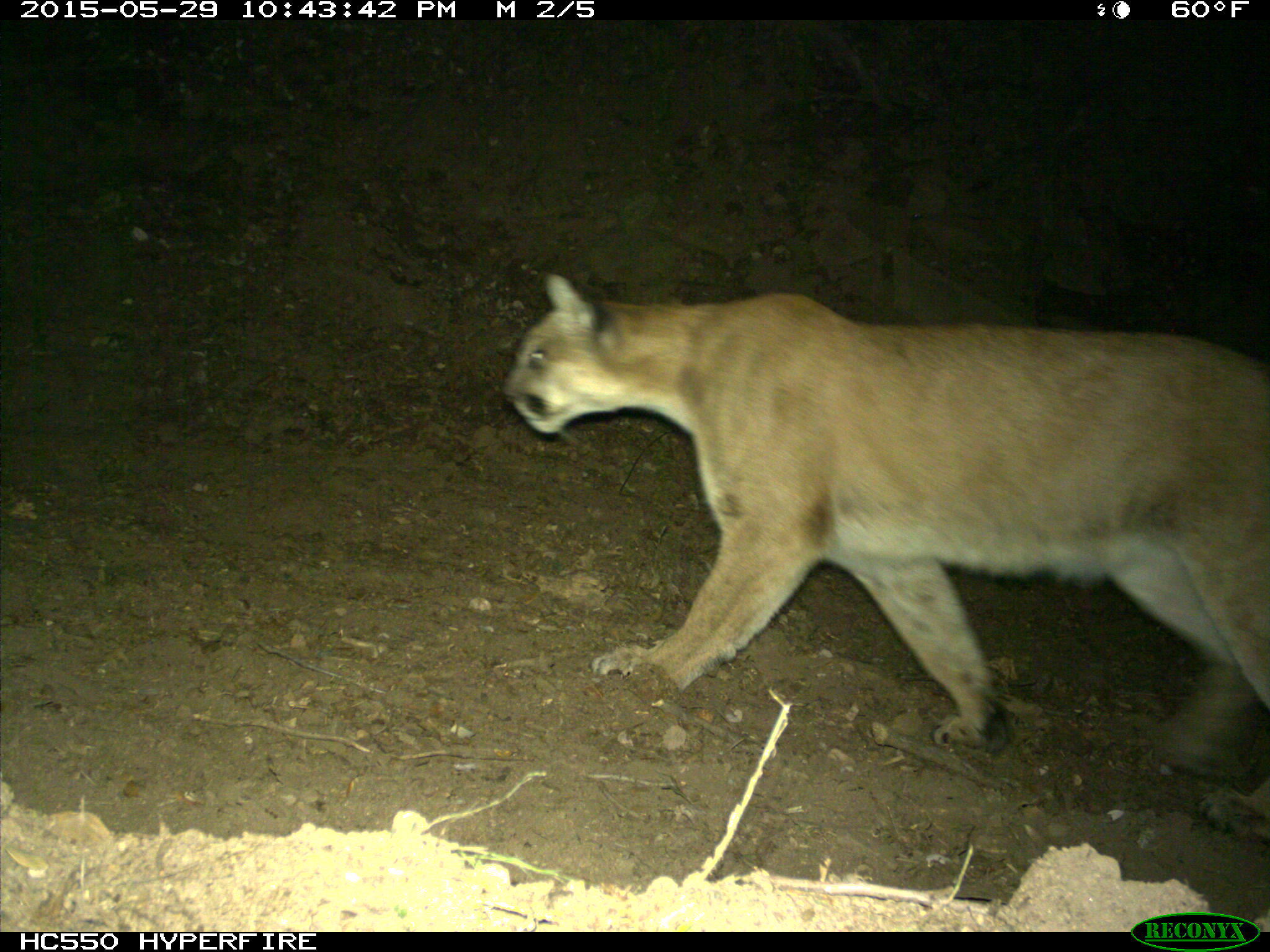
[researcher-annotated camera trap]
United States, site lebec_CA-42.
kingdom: Animalia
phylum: Chordata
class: Mammalia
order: Carnivora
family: Felidae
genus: Puma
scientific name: Puma concolor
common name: mountain lion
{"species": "Puma concolor (mountain lion)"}